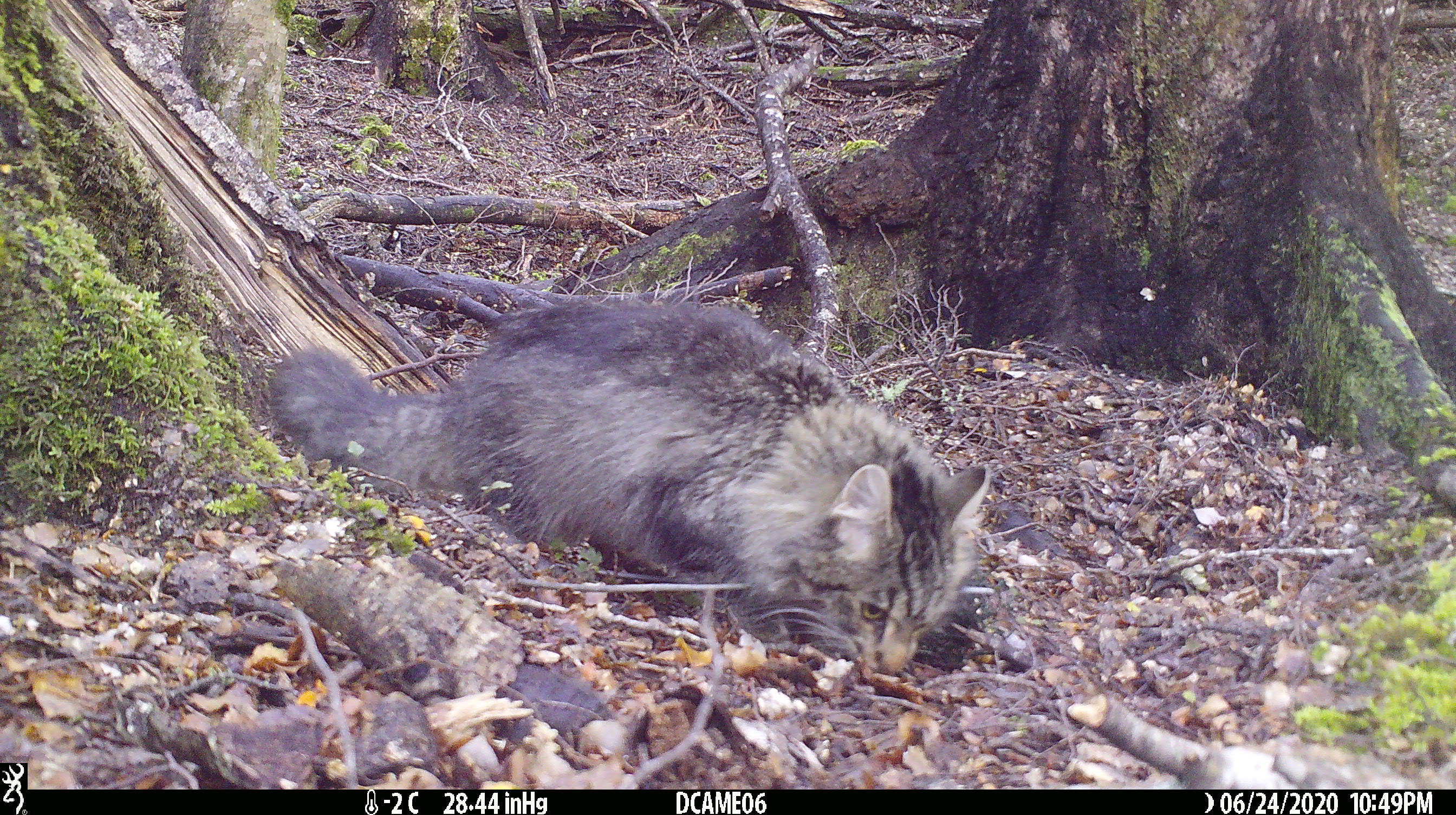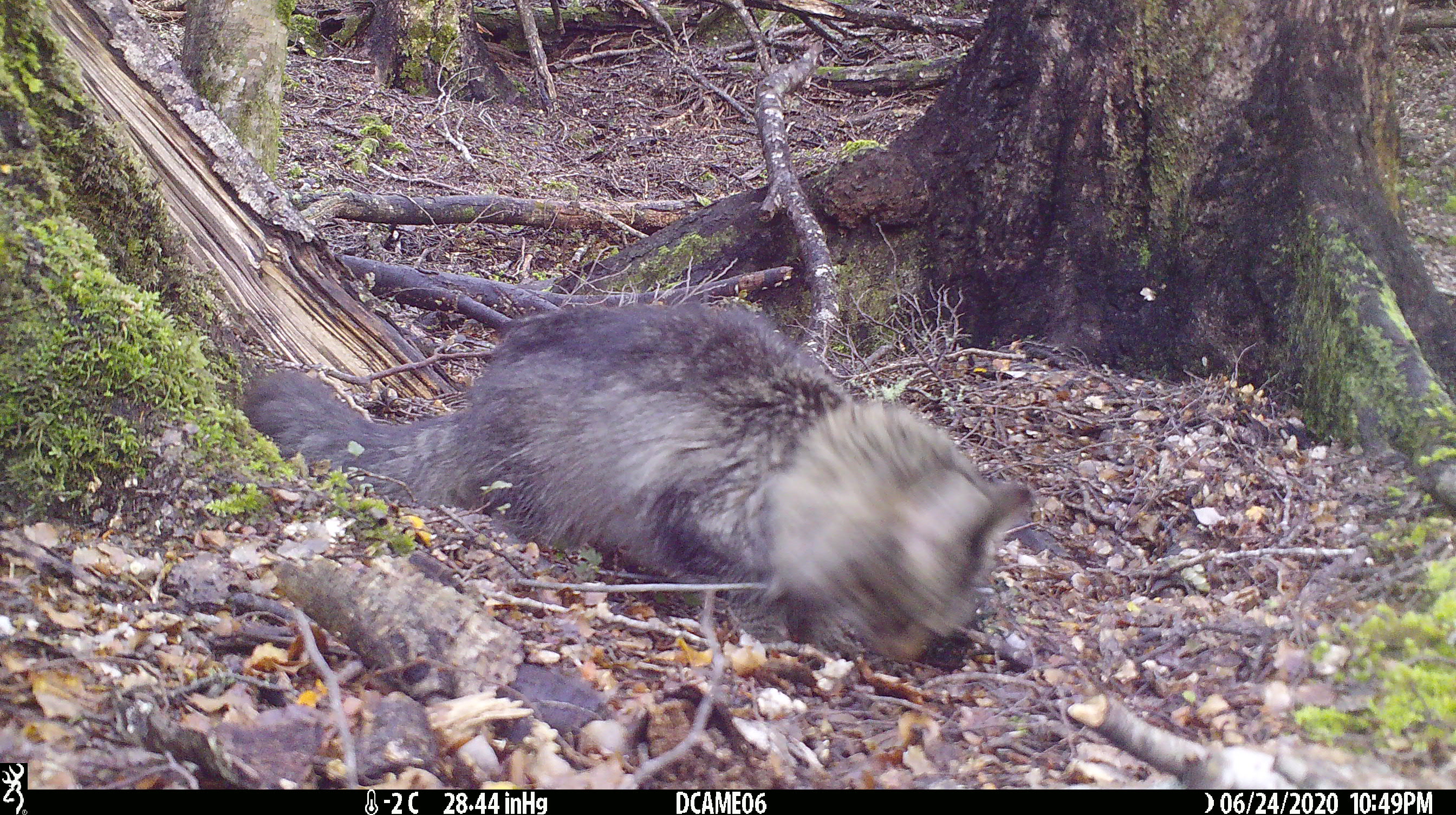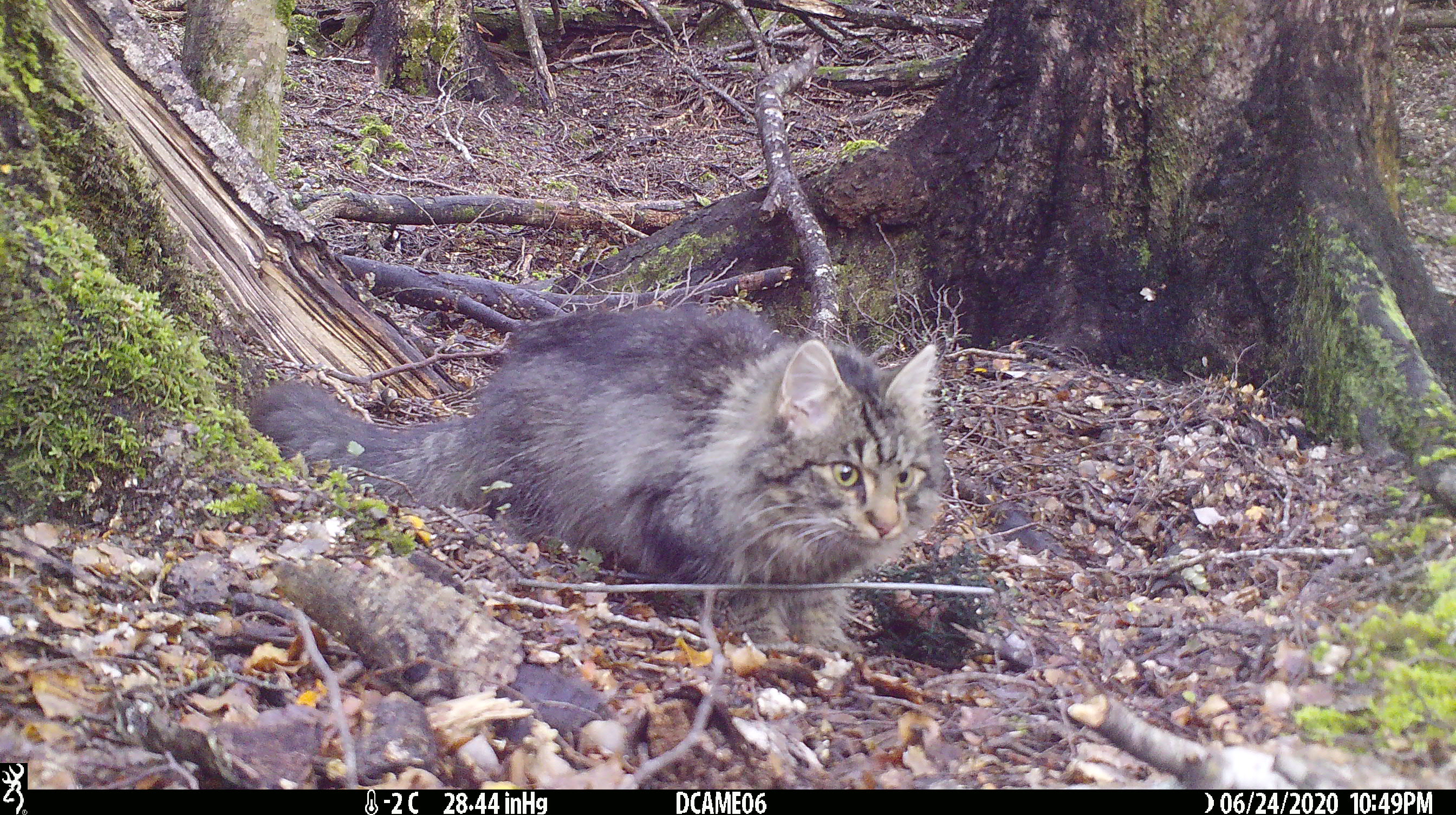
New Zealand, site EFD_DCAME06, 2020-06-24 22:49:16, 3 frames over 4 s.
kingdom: Animalia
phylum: Chordata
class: Mammalia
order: Carnivora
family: Felidae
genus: Felis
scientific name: Felis catus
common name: domestic cat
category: cat